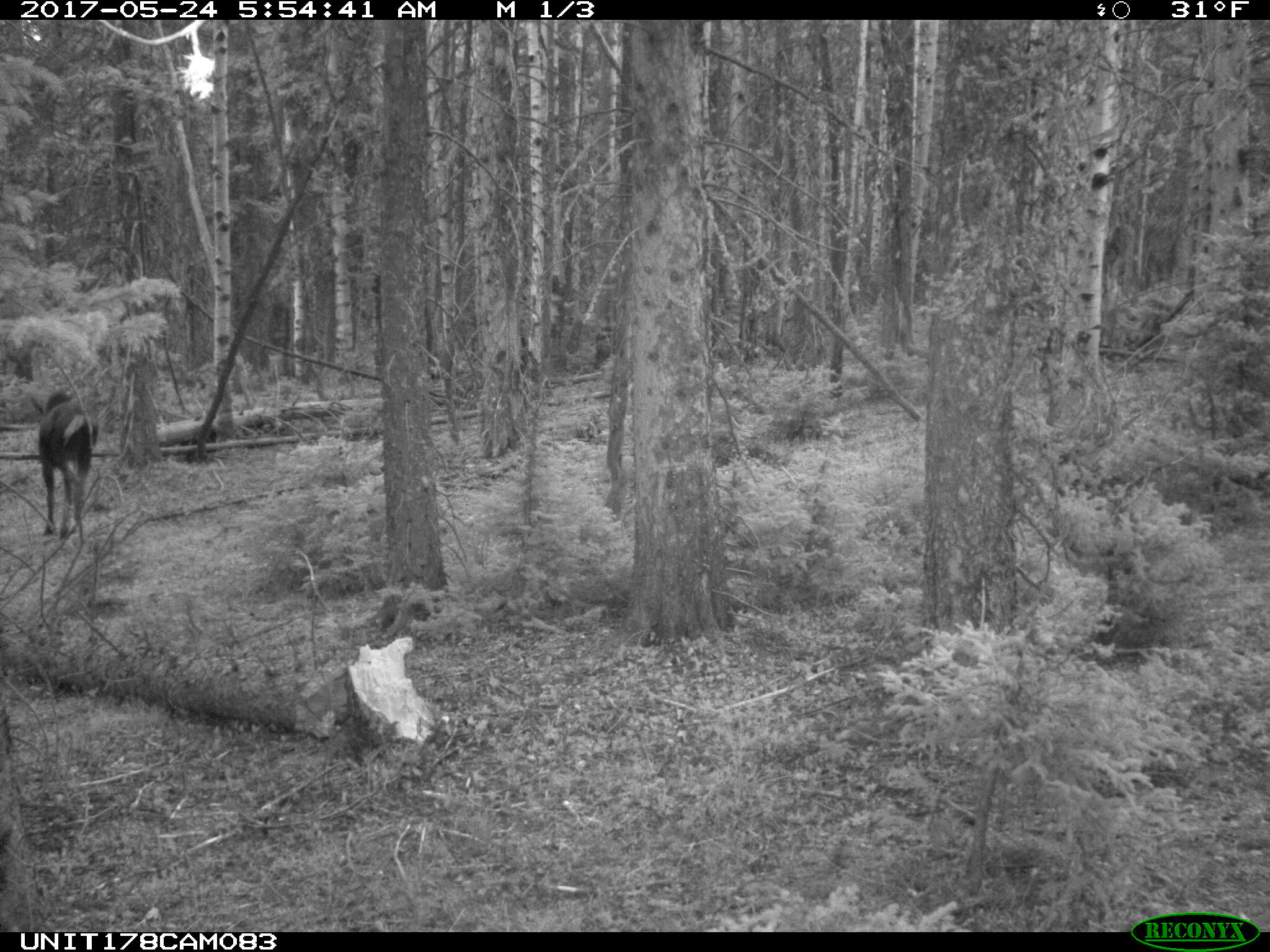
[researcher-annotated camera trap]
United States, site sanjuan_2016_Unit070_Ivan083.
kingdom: Animalia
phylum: Chordata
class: Mammalia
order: Artiodactyla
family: Cervidae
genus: Alces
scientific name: Alces alces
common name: moose